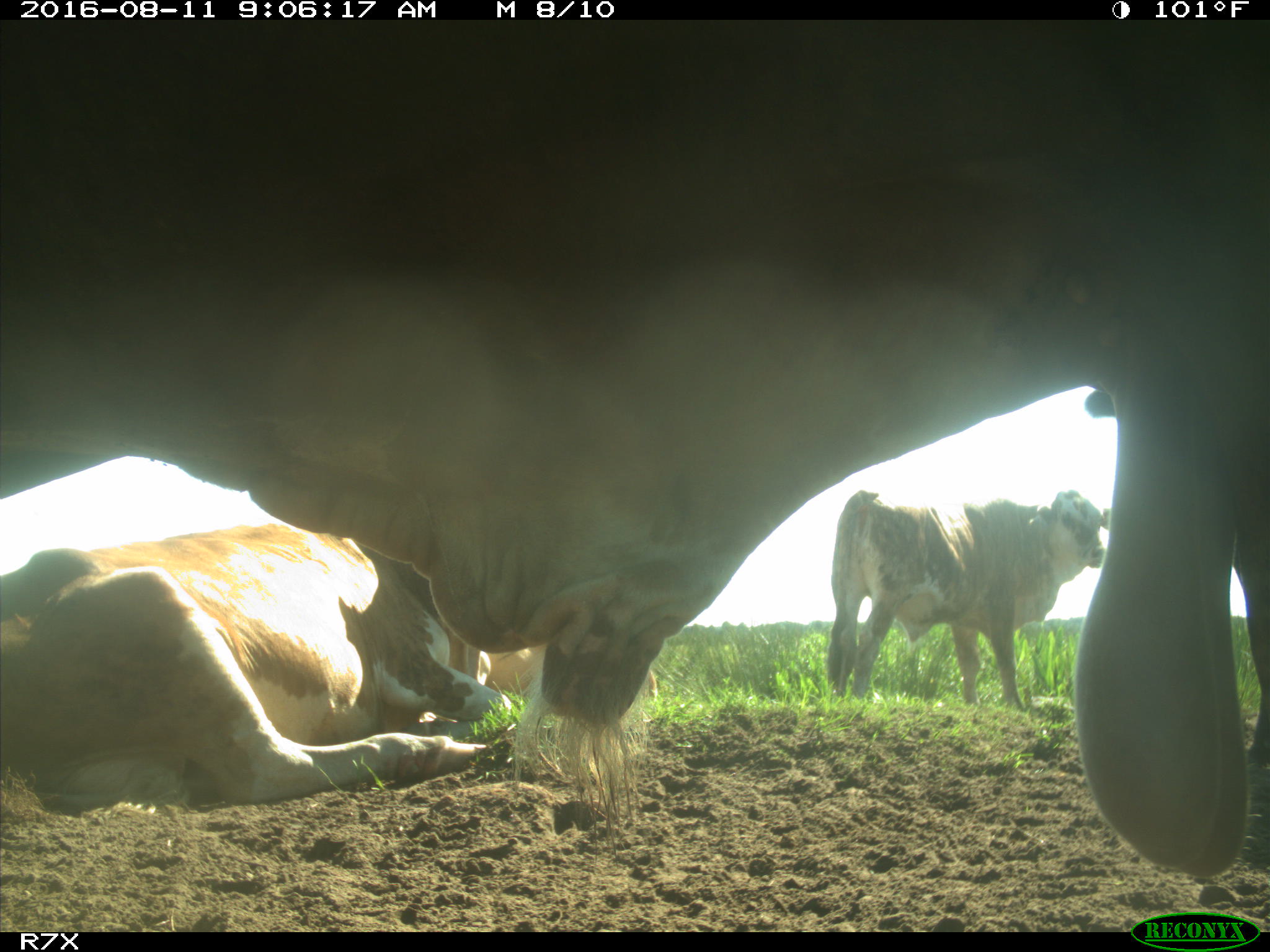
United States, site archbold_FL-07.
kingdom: Animalia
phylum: Chordata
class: Mammalia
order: Artiodactyla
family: Bovidae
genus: Bos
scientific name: Bos taurus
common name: domestic cow